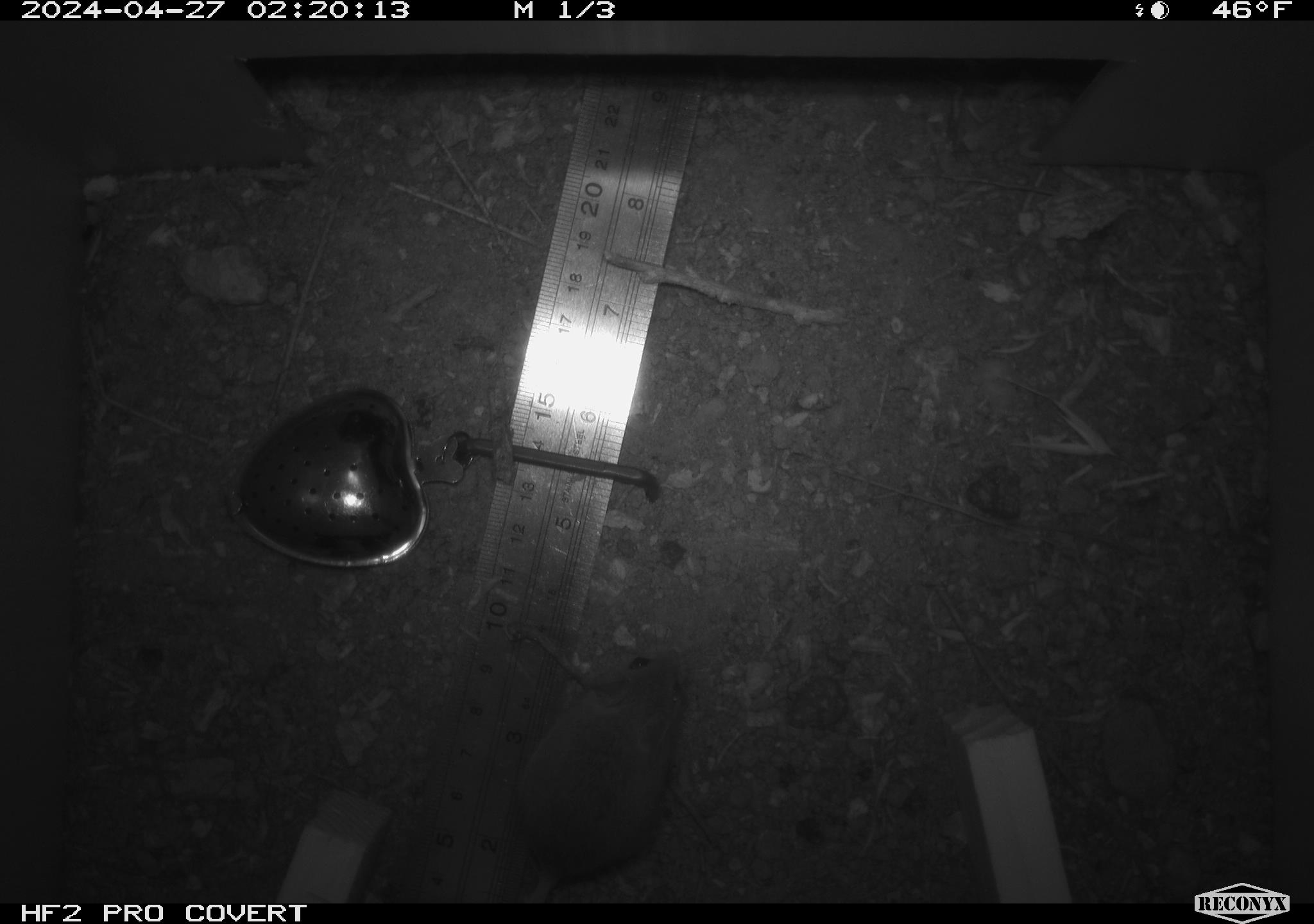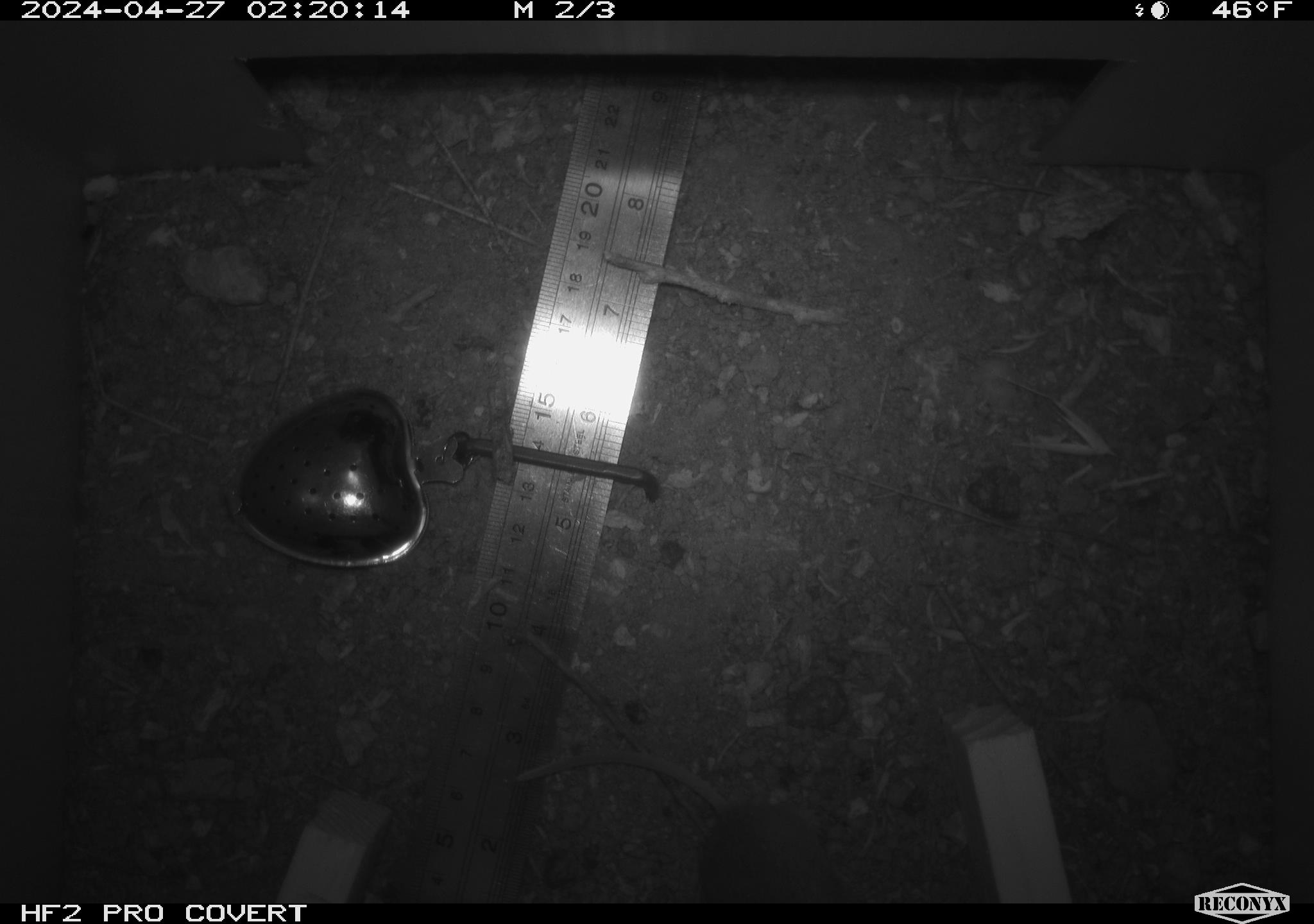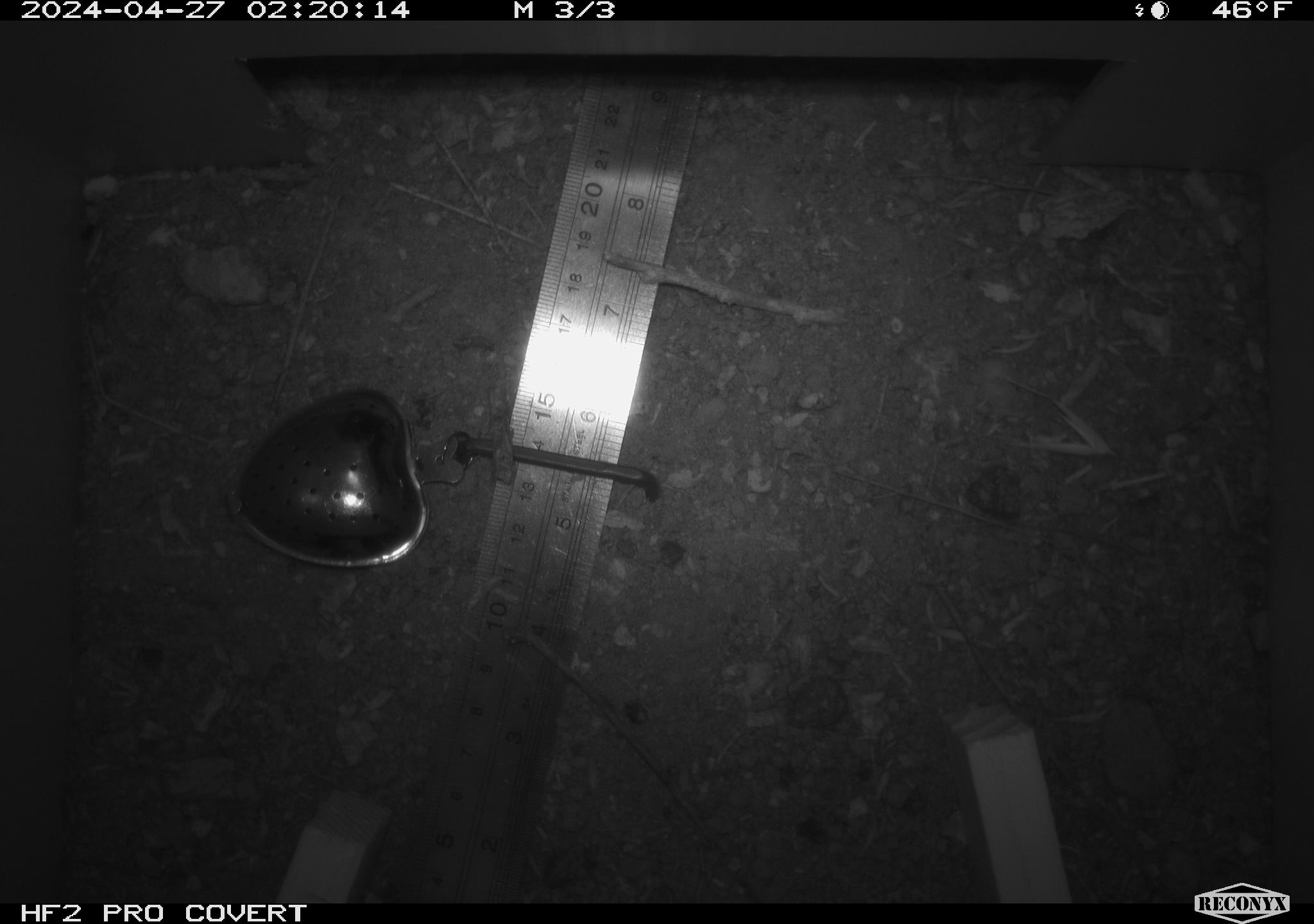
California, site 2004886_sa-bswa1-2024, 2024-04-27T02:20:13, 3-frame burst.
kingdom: Animalia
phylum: Chordata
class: Mammalia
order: Rodentia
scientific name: Rodentia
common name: mouse species